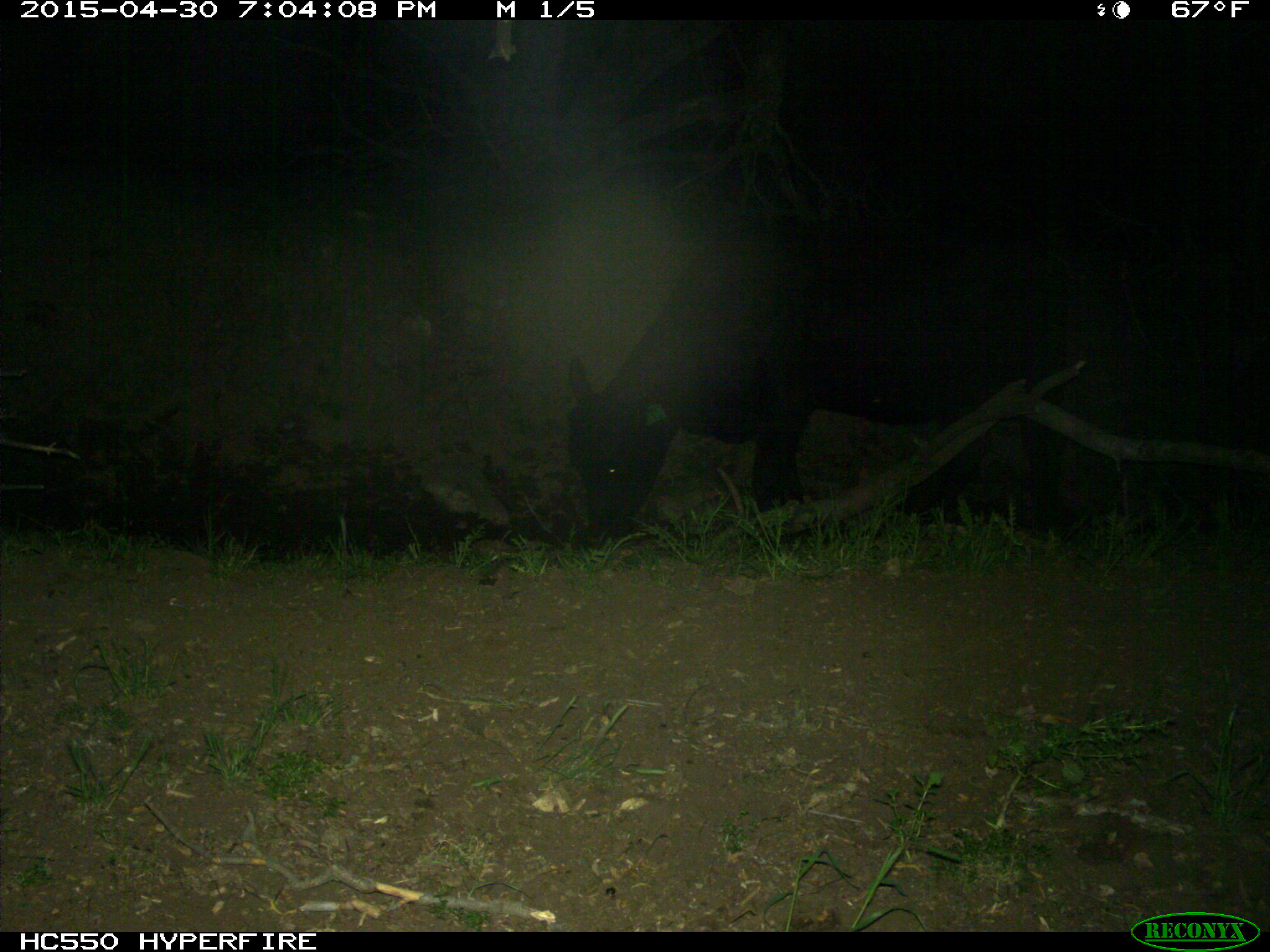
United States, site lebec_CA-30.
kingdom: Animalia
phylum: Chordata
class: Mammalia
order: Artiodactyla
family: Bovidae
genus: Bos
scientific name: Bos taurus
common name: domestic cow